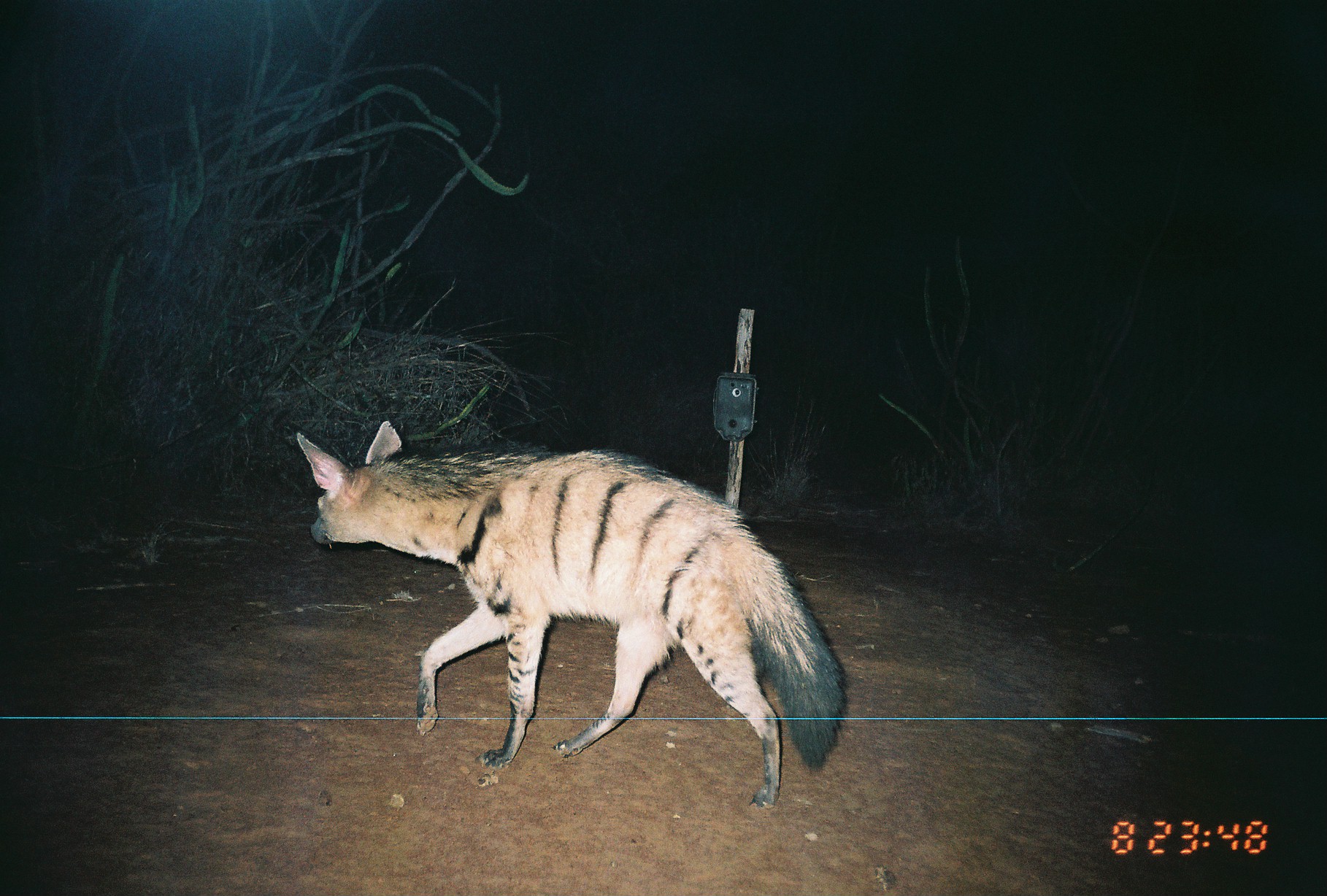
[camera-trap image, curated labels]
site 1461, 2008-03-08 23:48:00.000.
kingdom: Animalia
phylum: Chordata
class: Mammalia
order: Carnivora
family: Hyaenidae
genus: Proteles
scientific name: Proteles cristatus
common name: aardwolf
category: proteles cristata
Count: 1.